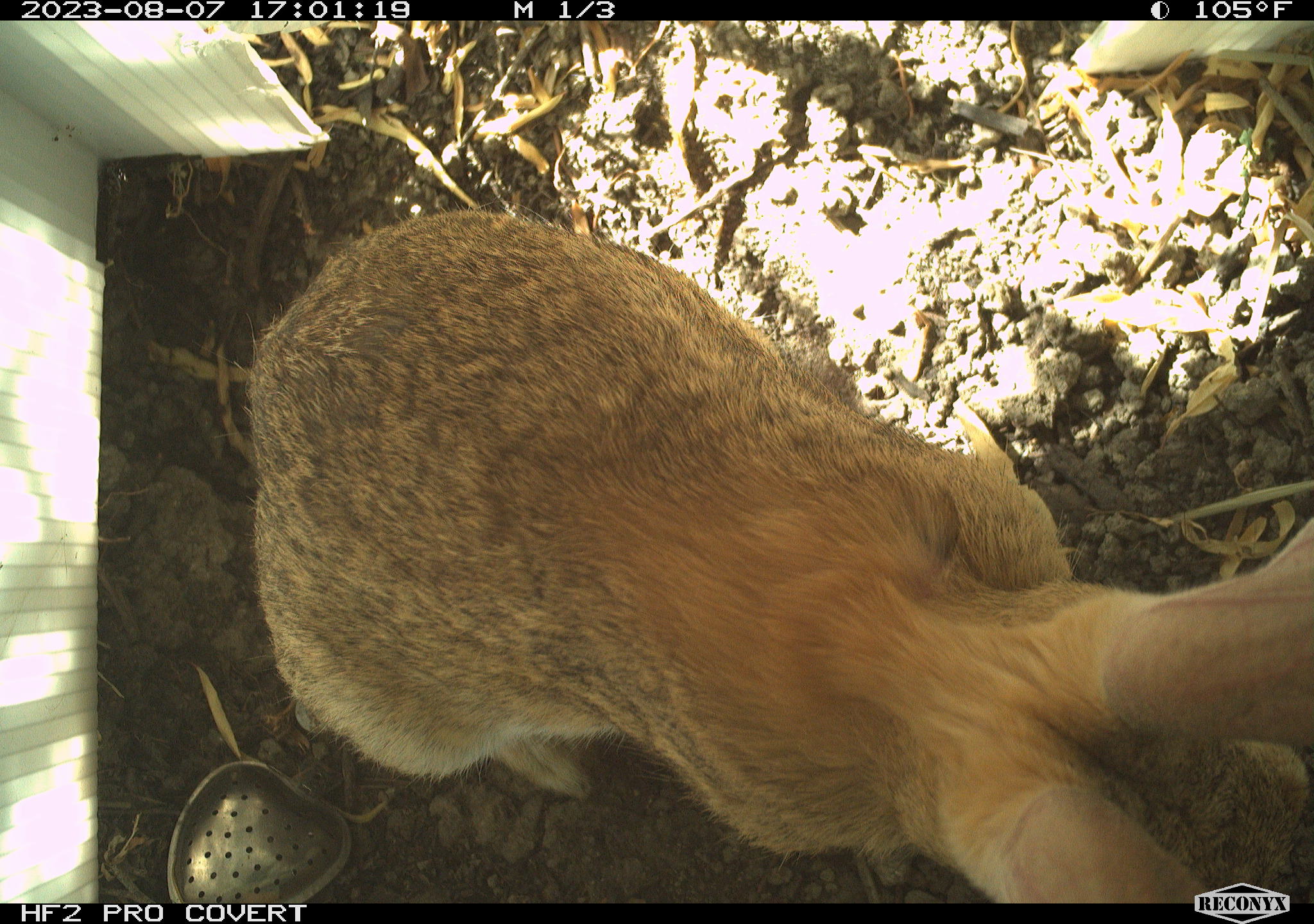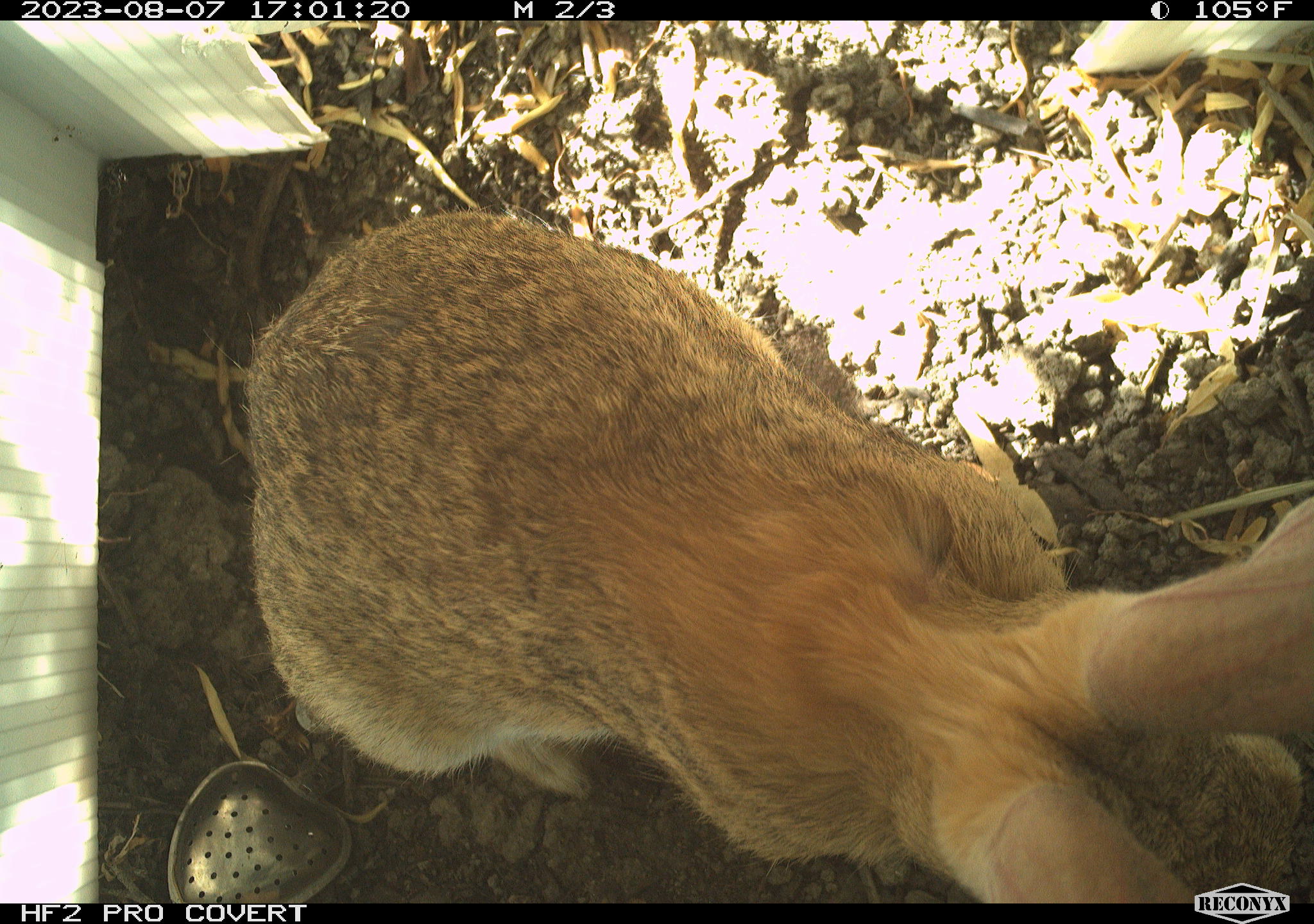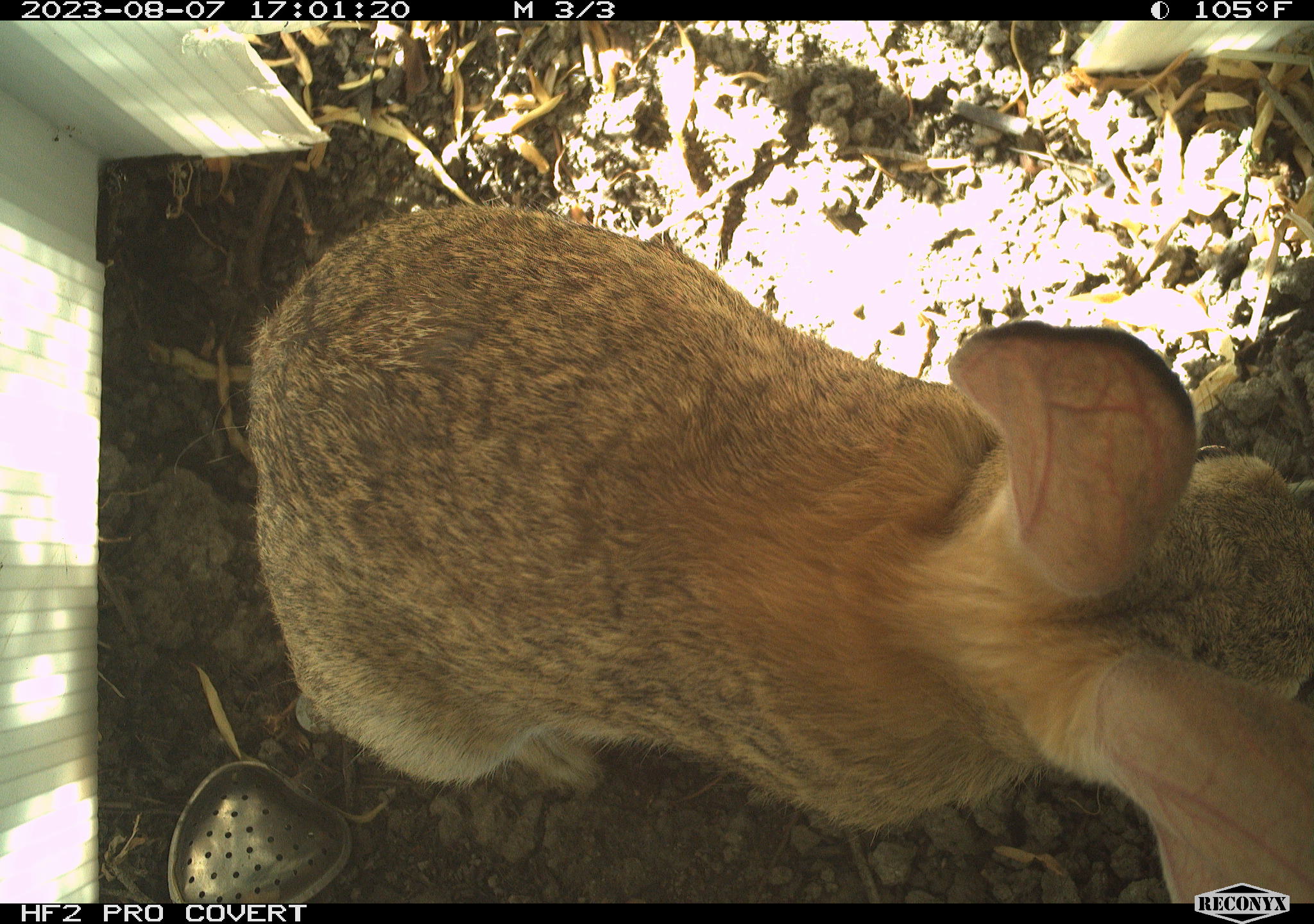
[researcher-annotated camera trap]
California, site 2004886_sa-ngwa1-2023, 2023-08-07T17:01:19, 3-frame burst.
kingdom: Animalia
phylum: Chordata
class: Mammalia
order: Lagomorpha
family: Leporidae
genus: Sylvilagus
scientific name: Sylvilagus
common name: cottontail rabbits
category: sylvilagus species